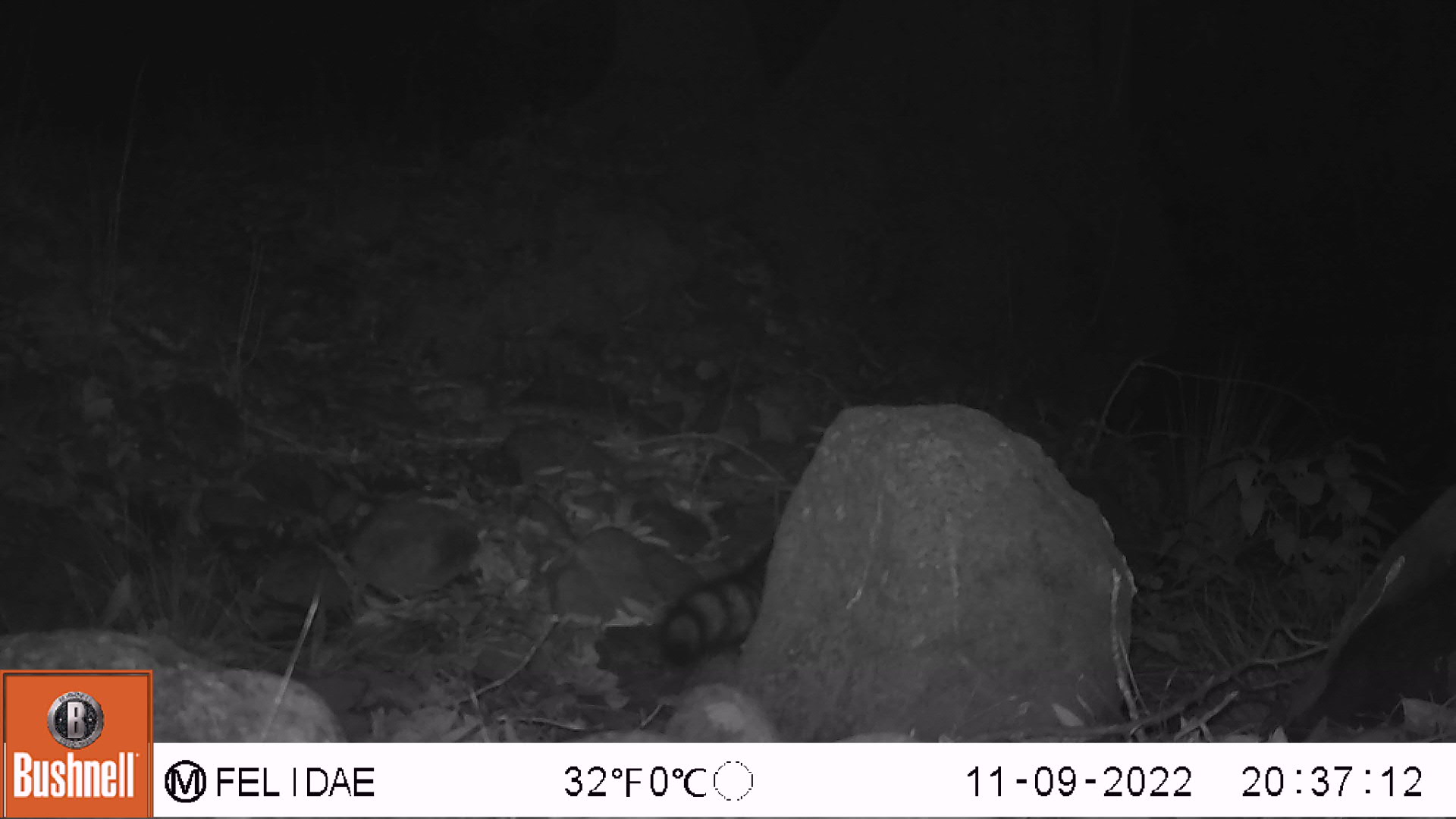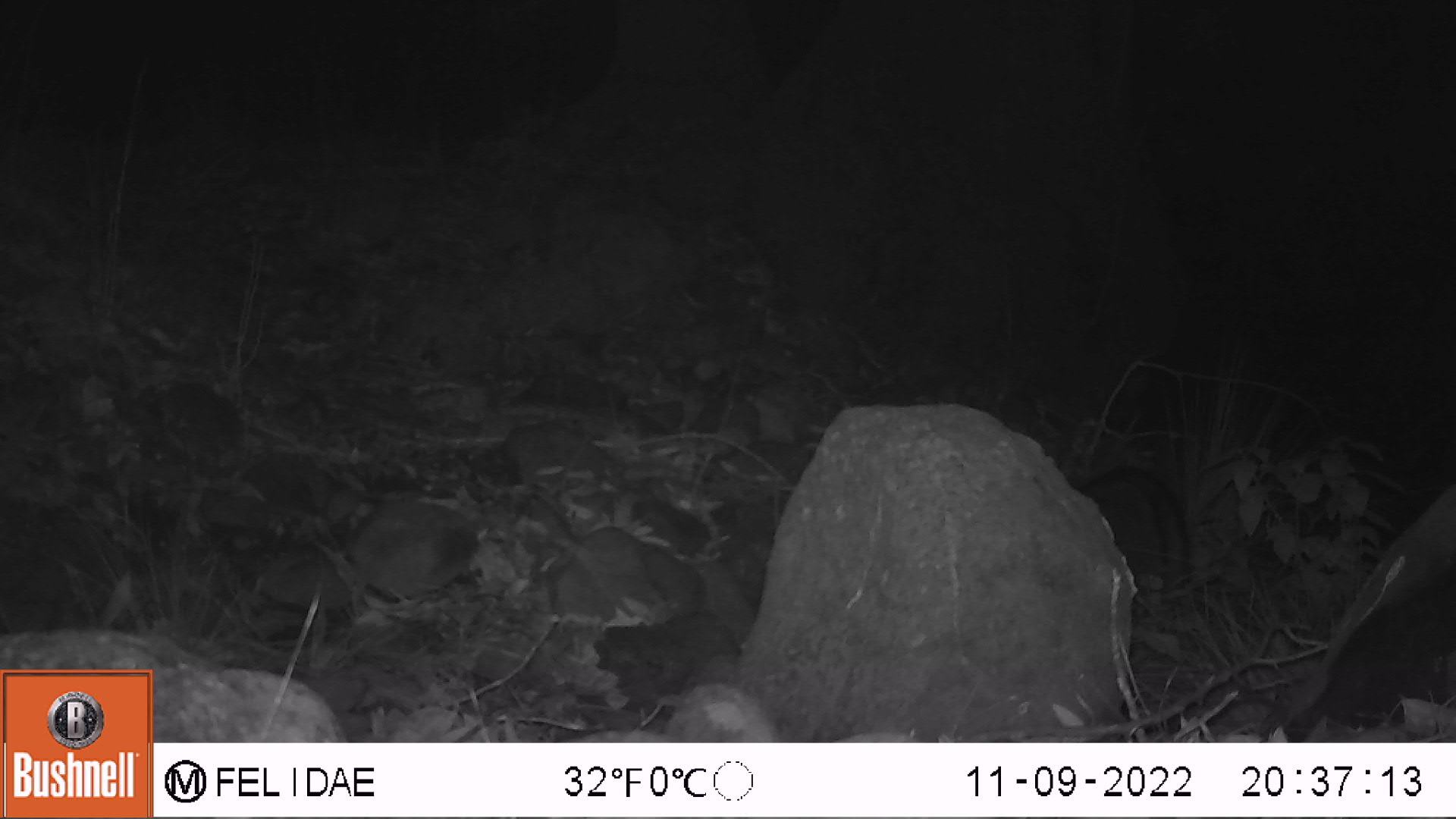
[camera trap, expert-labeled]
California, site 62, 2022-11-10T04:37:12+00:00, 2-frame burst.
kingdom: Animalia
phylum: Chordata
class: Mammalia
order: Carnivora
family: Procyonidae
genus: Procyon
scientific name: Procyon lotor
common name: raccoon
Raccoon (Procyon lotor).